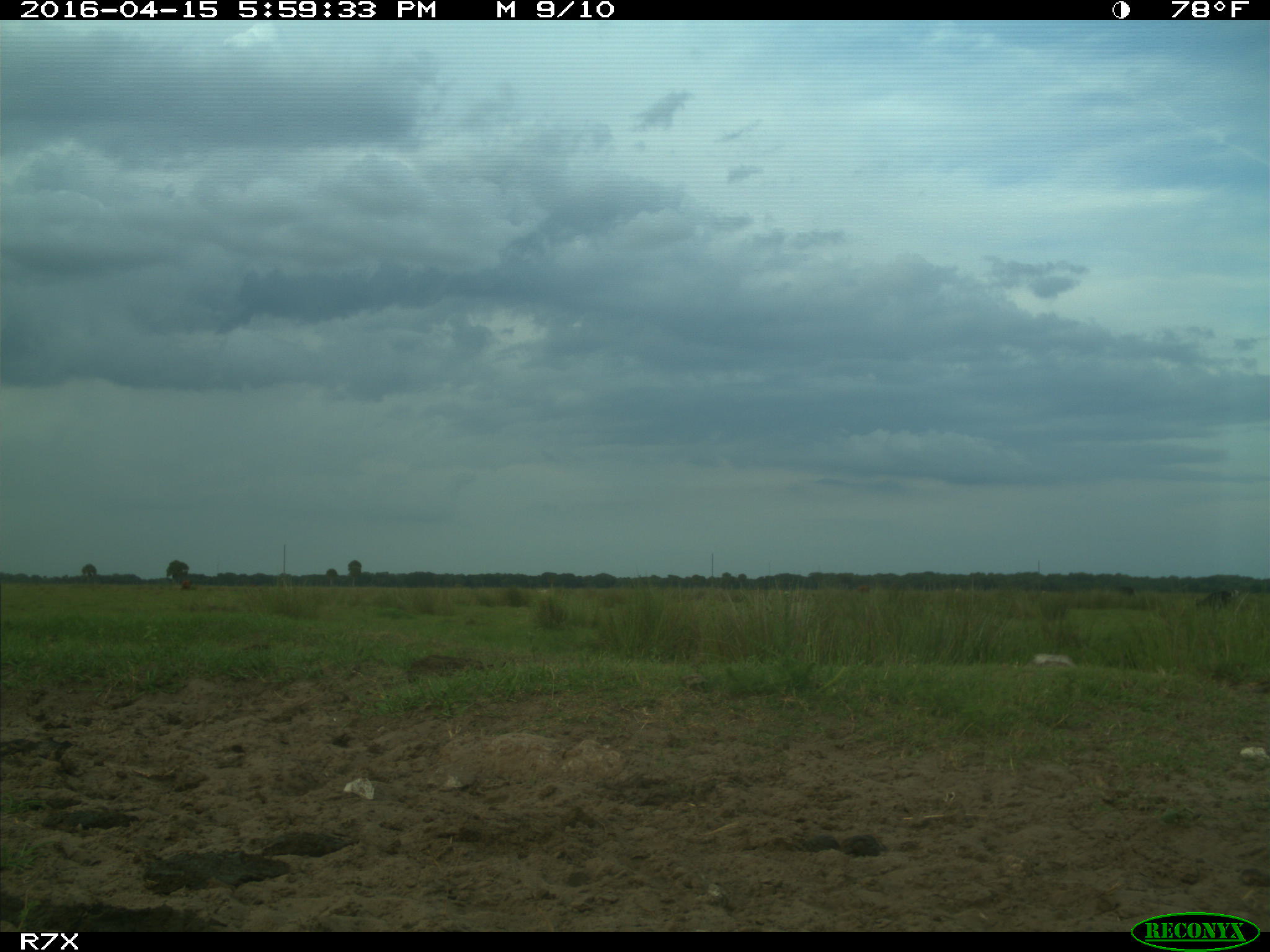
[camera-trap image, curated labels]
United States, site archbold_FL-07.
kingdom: Animalia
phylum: Chordata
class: Mammalia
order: Artiodactyla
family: Bovidae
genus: Bos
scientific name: Bos taurus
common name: domestic cow